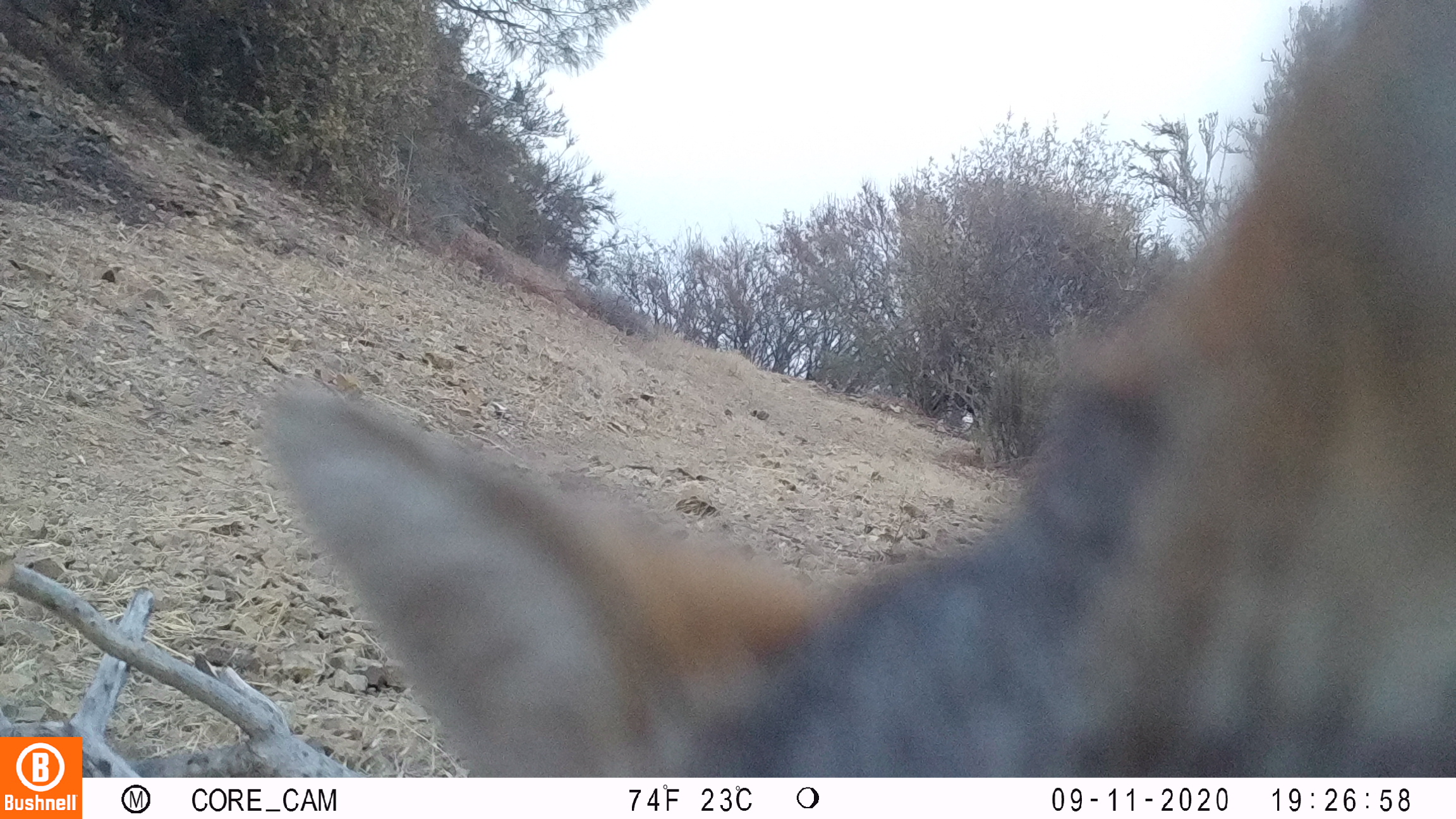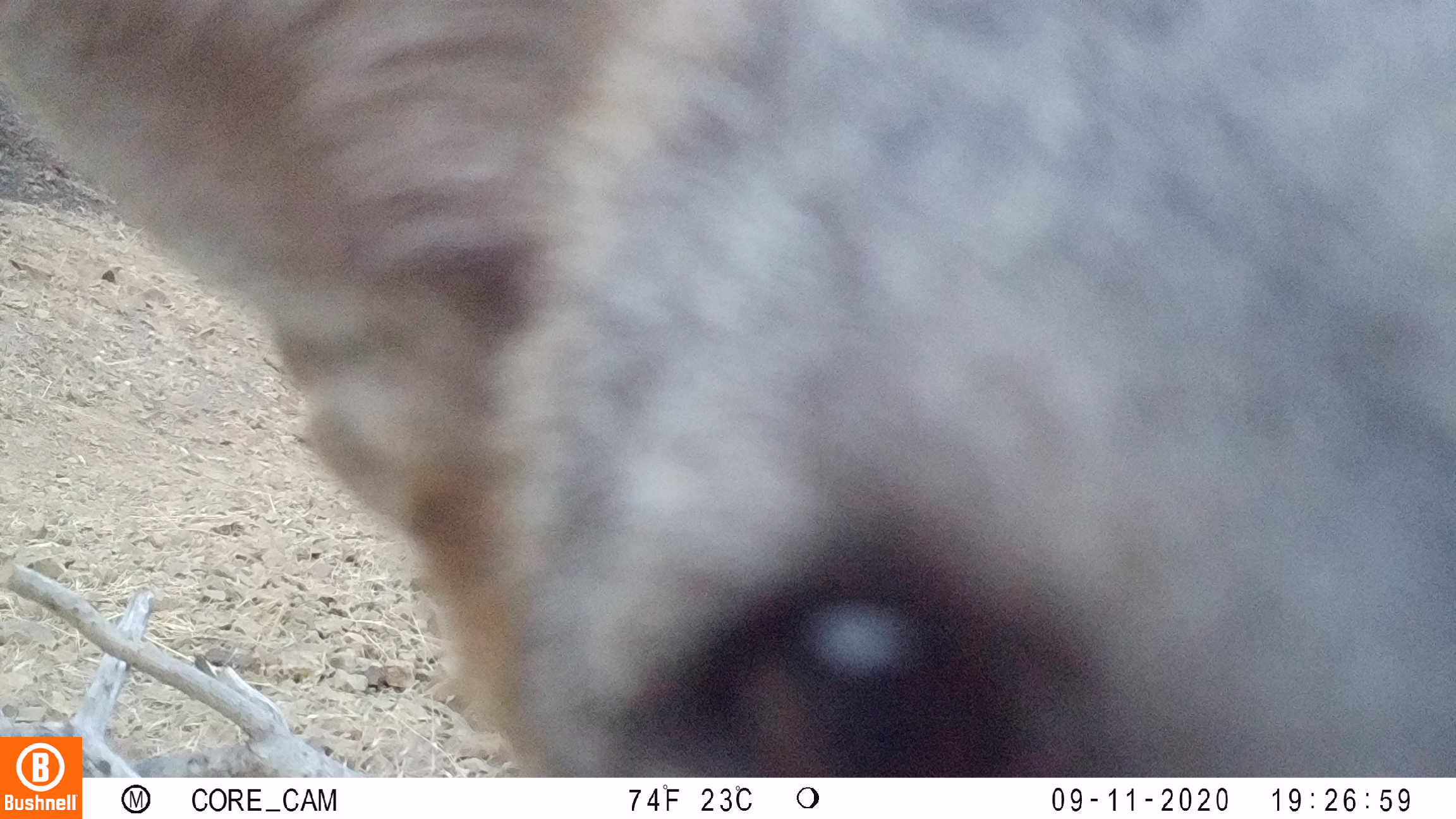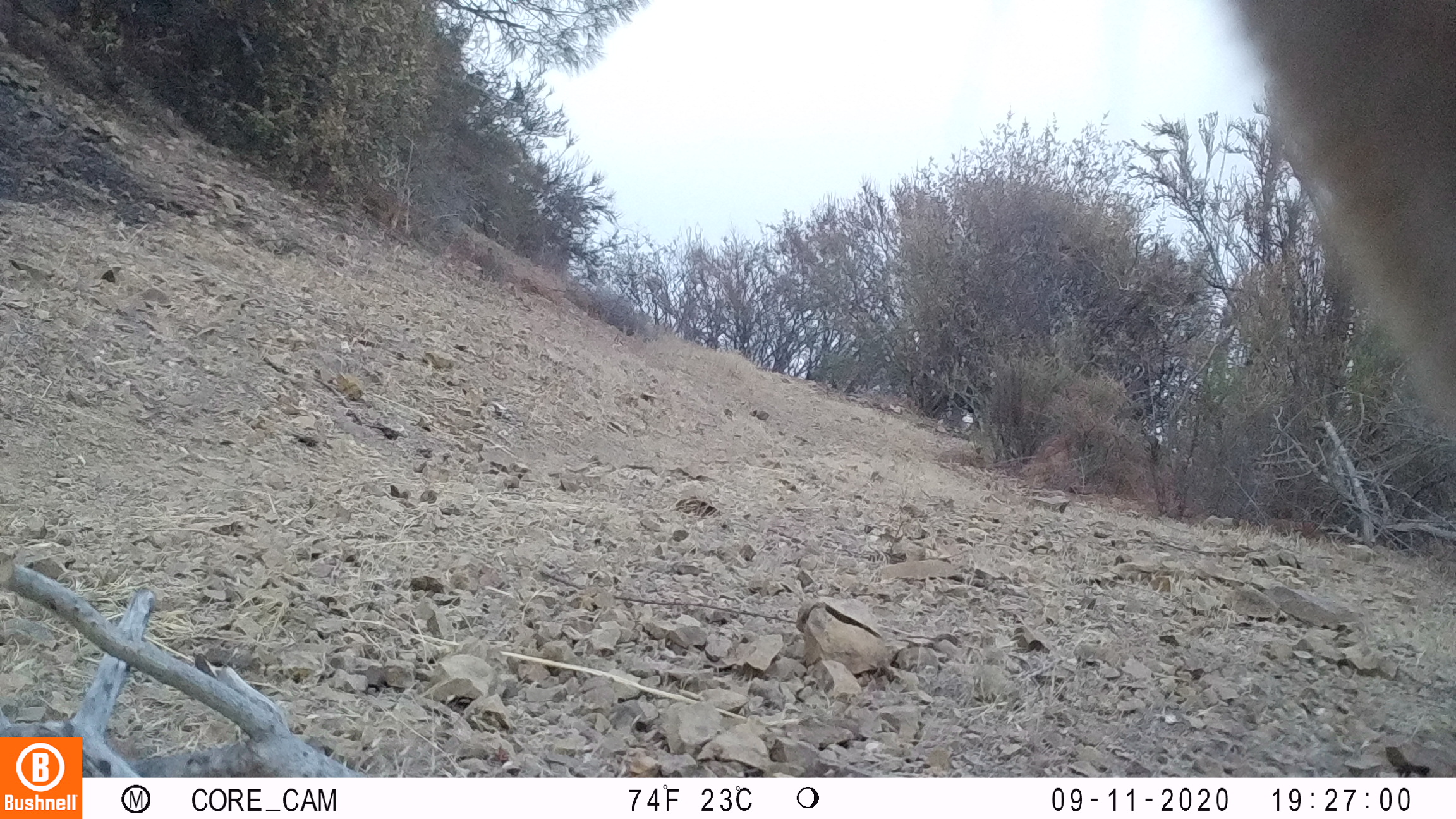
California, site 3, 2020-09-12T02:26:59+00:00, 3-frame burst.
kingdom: Animalia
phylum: Chordata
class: Mammalia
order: Carnivora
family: Canidae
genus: Urocyon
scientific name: Urocyon cinereoargenteus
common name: gray fox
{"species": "gray fox (Urocyon cinereoargenteus)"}